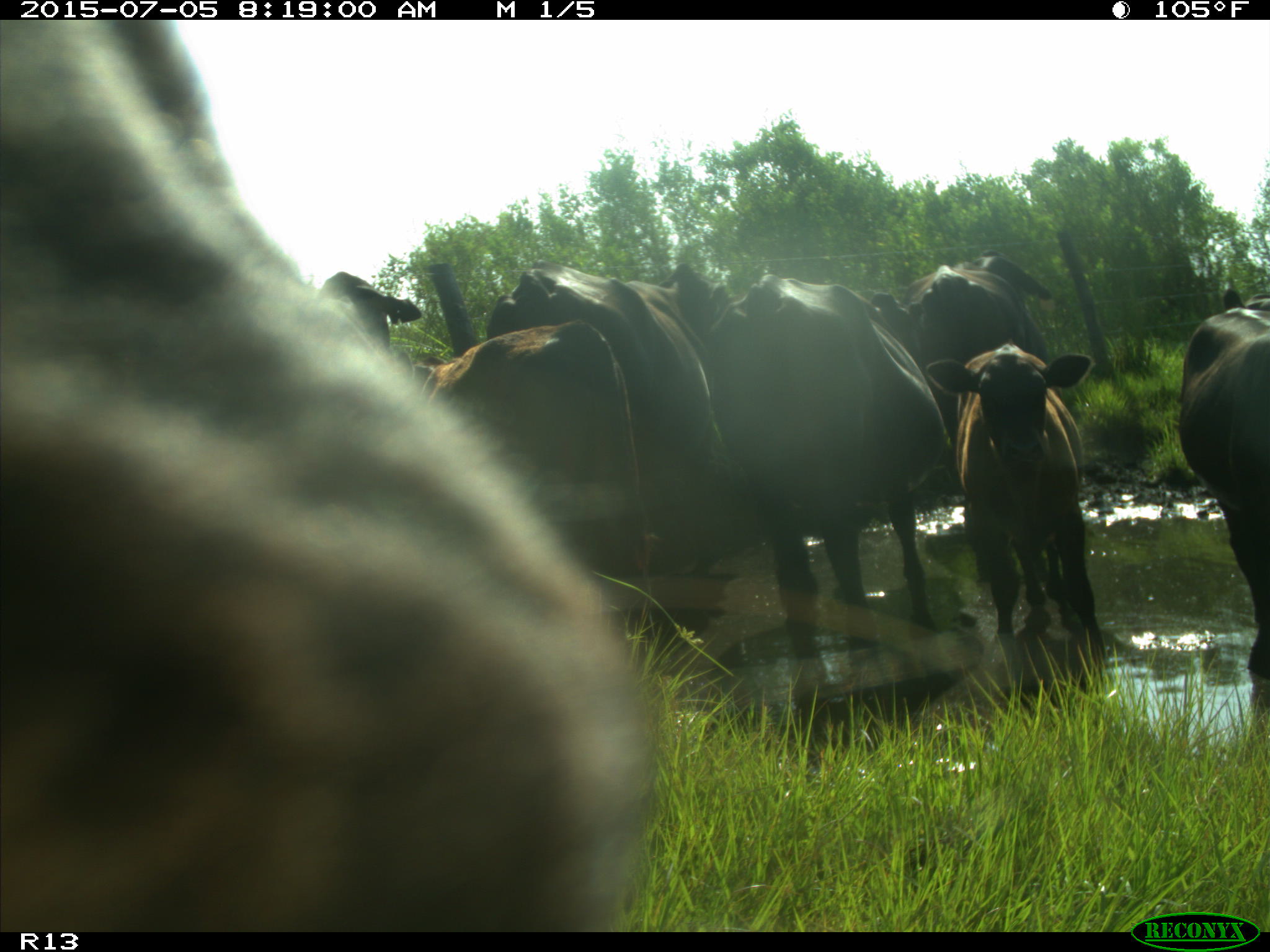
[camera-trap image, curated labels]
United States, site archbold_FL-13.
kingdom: Animalia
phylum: Chordata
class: Mammalia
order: Artiodactyla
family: Bovidae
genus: Bos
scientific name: Bos taurus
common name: domestic cow